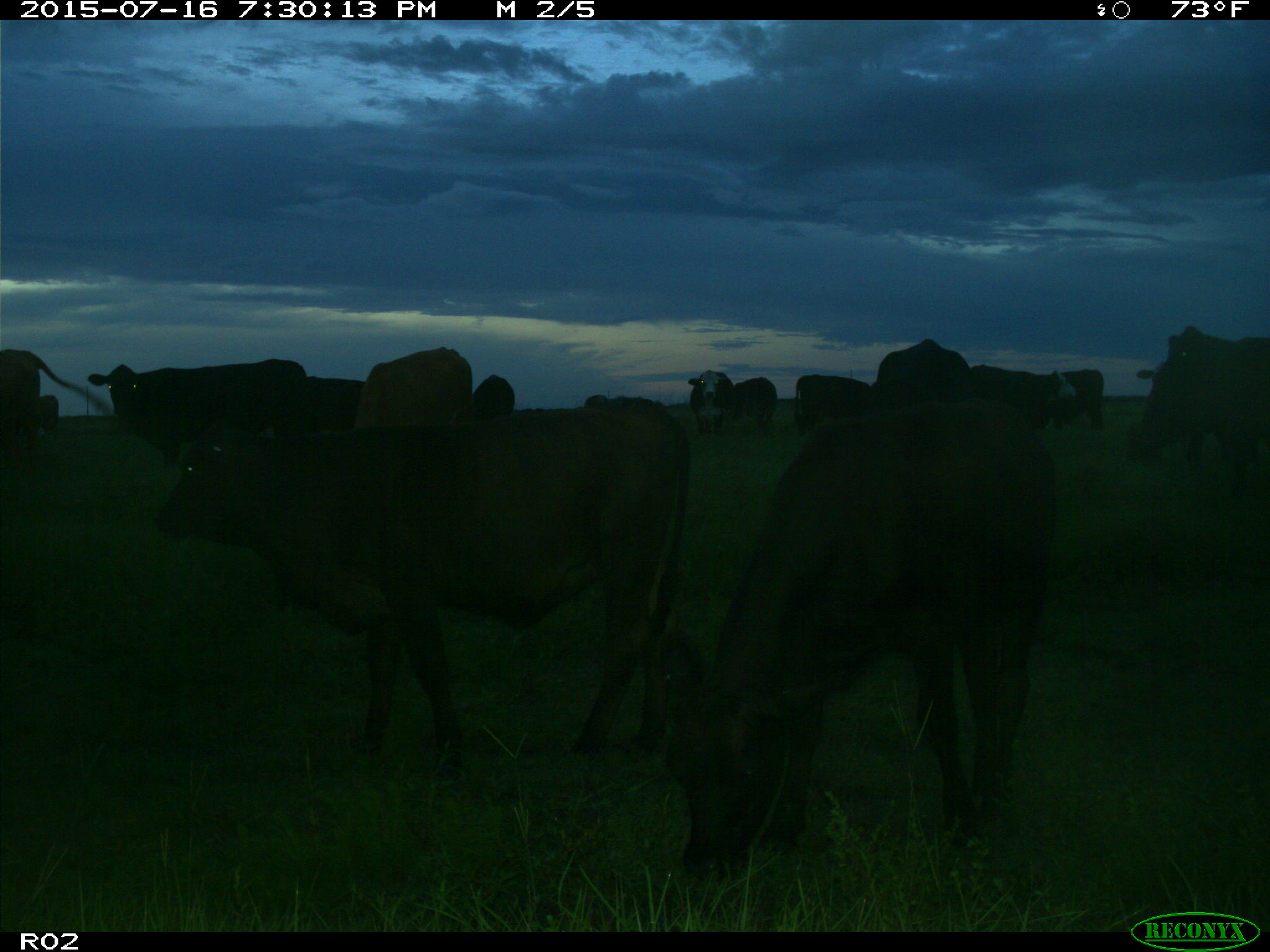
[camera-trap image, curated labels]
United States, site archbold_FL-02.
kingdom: Animalia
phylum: Chordata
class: Mammalia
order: Artiodactyla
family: Bovidae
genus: Bos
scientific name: Bos taurus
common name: domestic cow